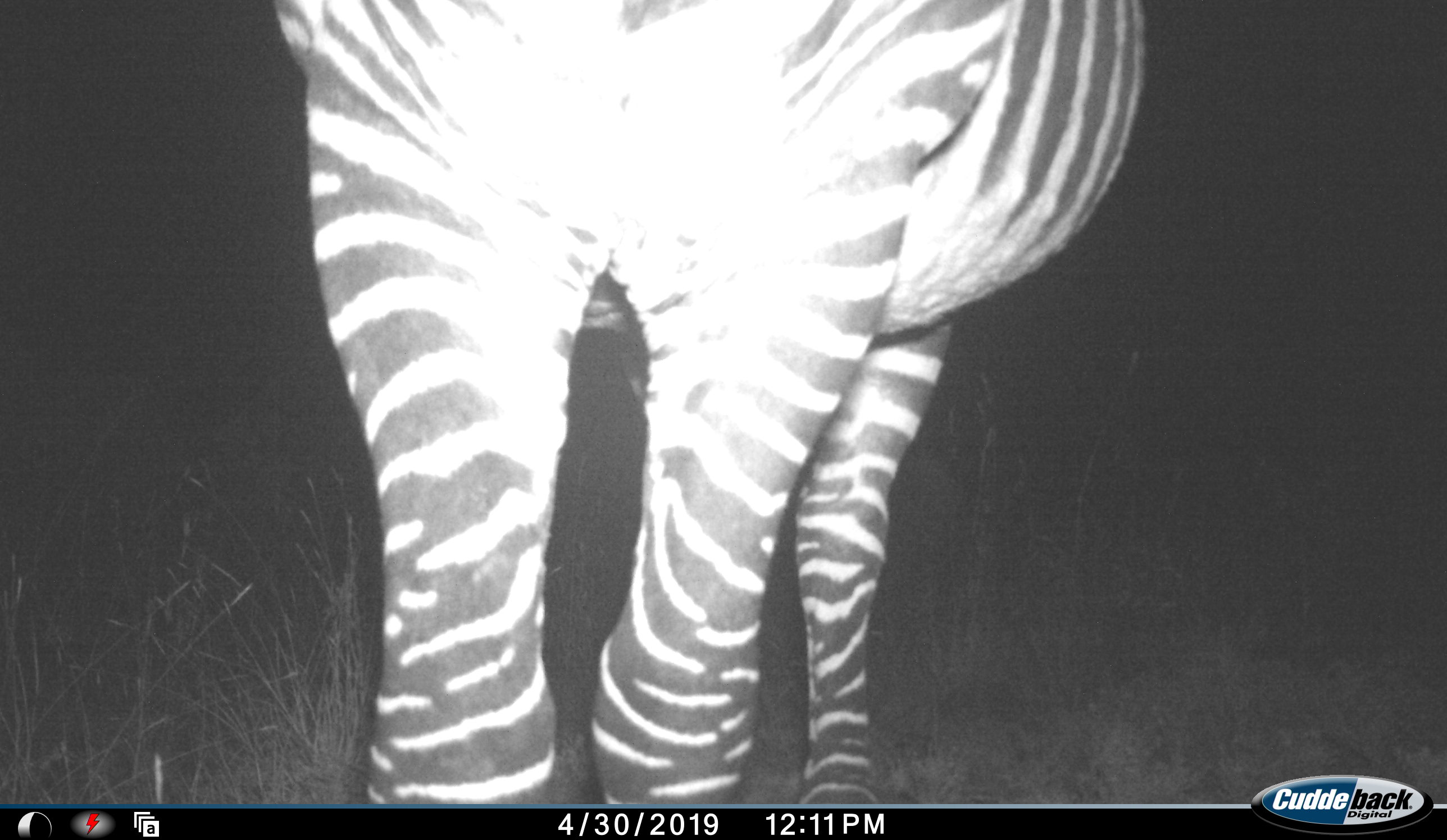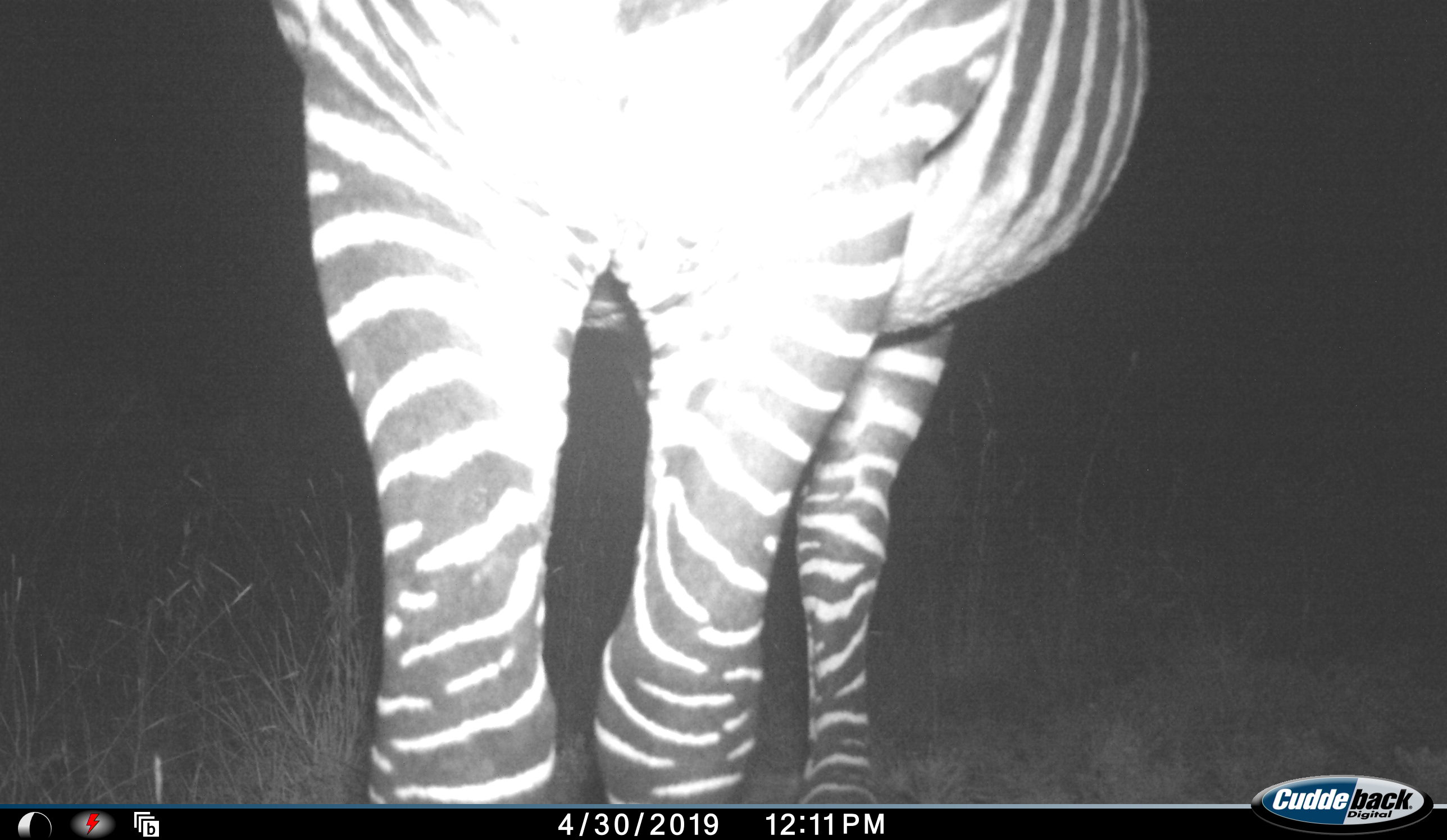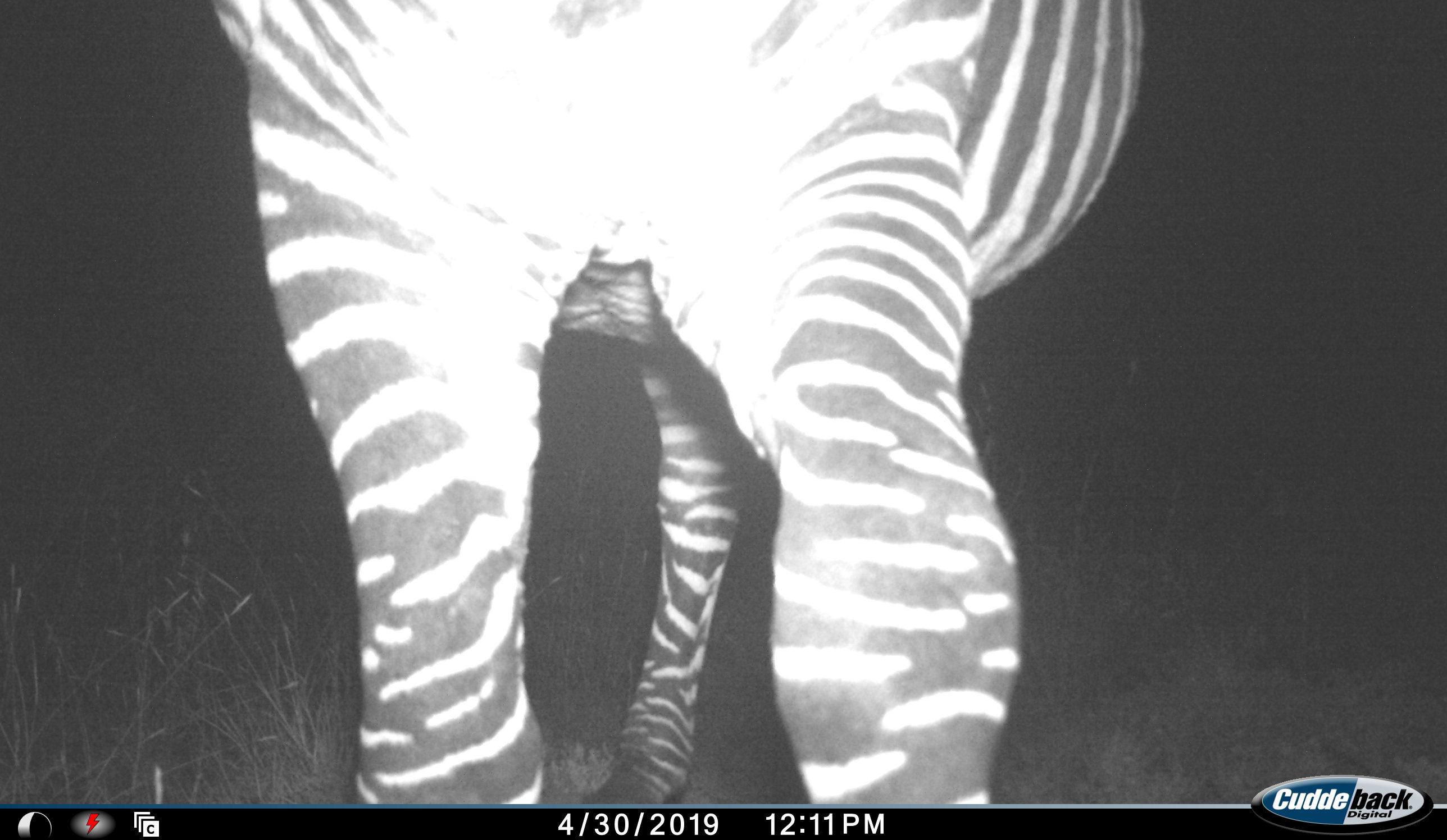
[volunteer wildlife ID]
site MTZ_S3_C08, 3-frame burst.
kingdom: Animalia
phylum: Chordata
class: Mammalia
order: Perissodactyla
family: Equidae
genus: Equus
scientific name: Equus zebra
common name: mountain zebra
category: zebramountain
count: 1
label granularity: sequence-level